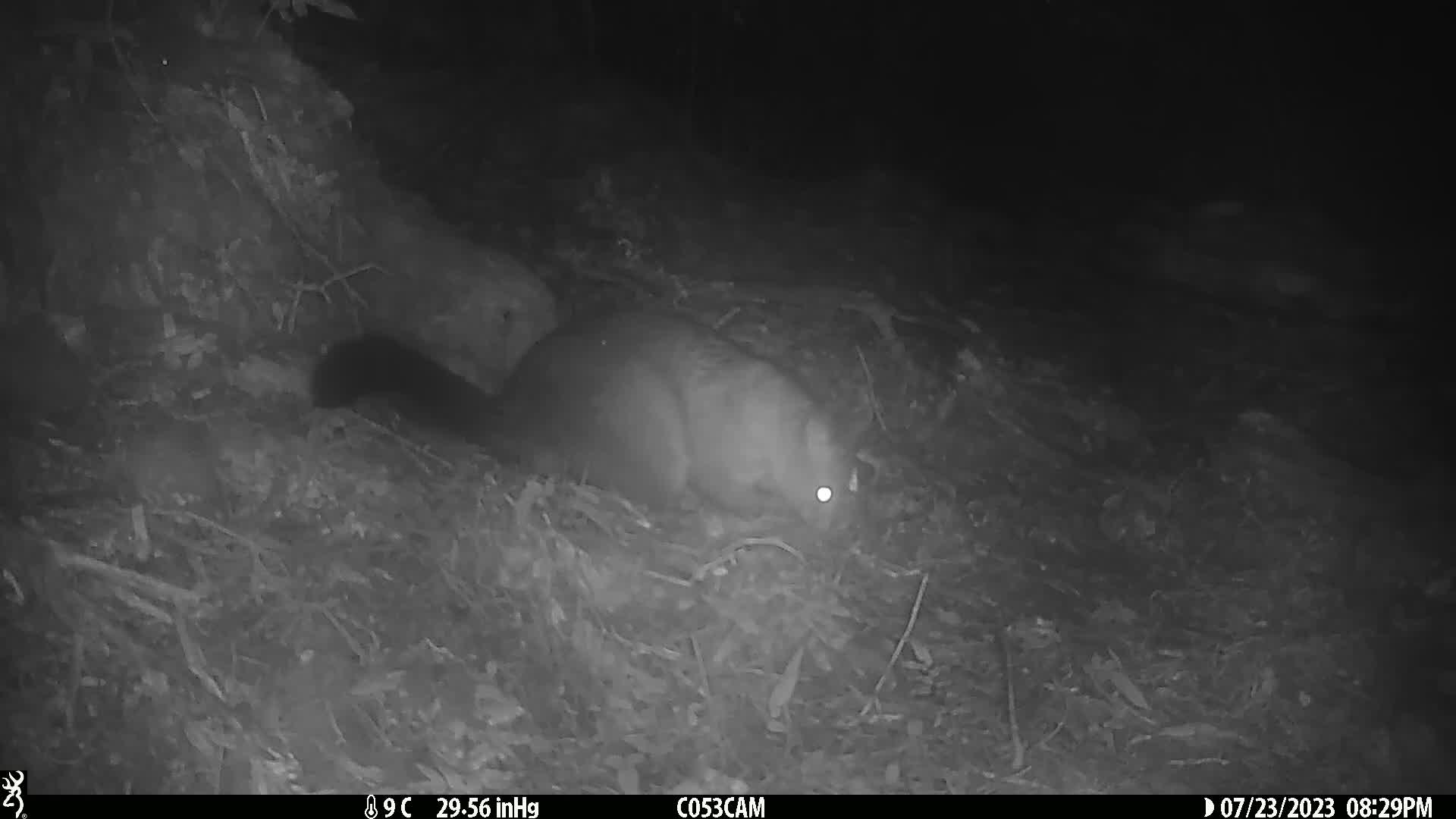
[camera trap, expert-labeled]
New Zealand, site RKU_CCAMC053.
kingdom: Animalia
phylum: Chordata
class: Mammalia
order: Diprotodontia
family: Phalangeridae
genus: Trichosurus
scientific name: Trichosurus vulpecula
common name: common brushtail possum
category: possum